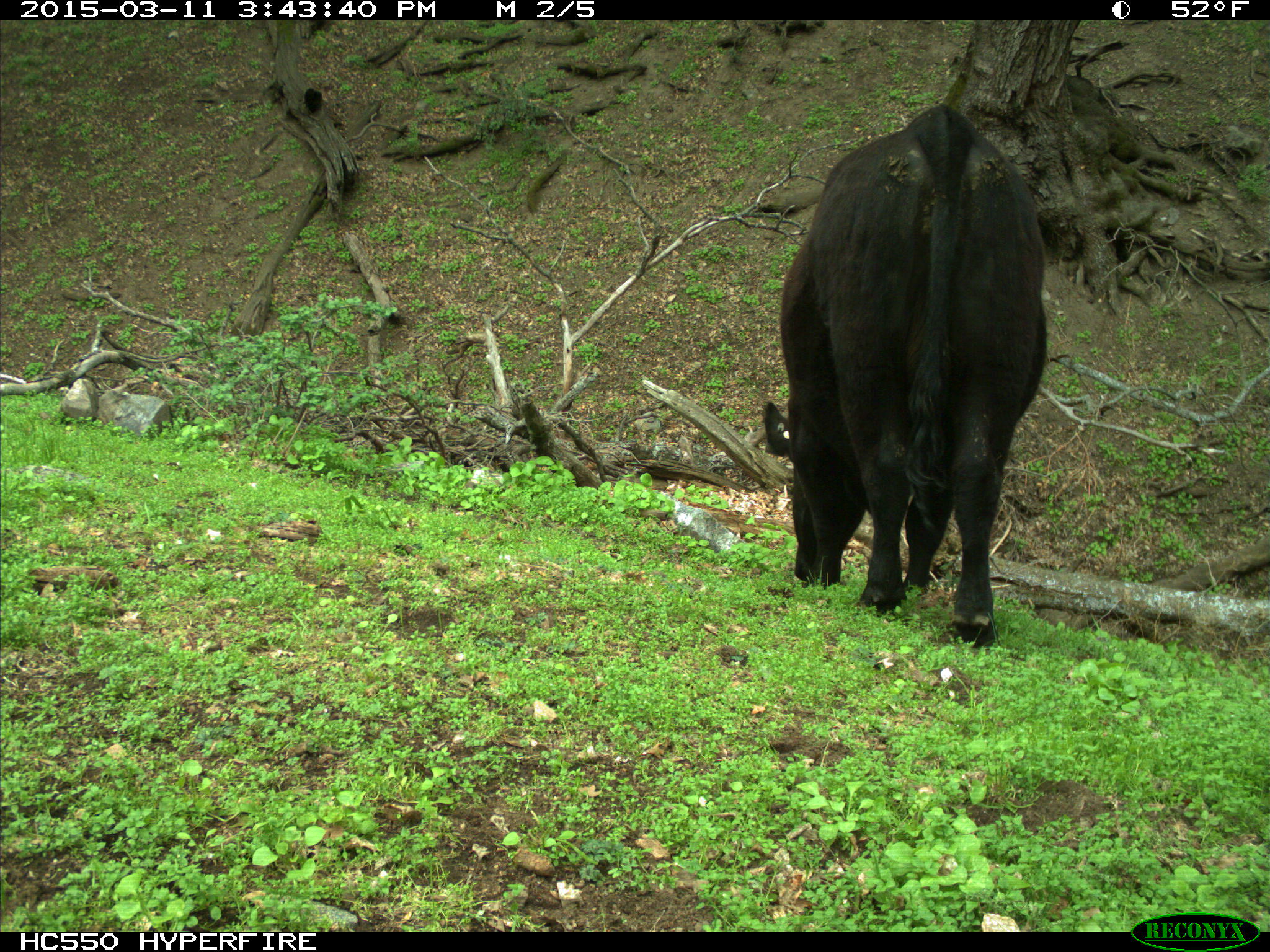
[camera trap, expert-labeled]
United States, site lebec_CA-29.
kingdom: Animalia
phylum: Chordata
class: Mammalia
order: Artiodactyla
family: Bovidae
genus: Bos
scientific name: Bos taurus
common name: domestic cow